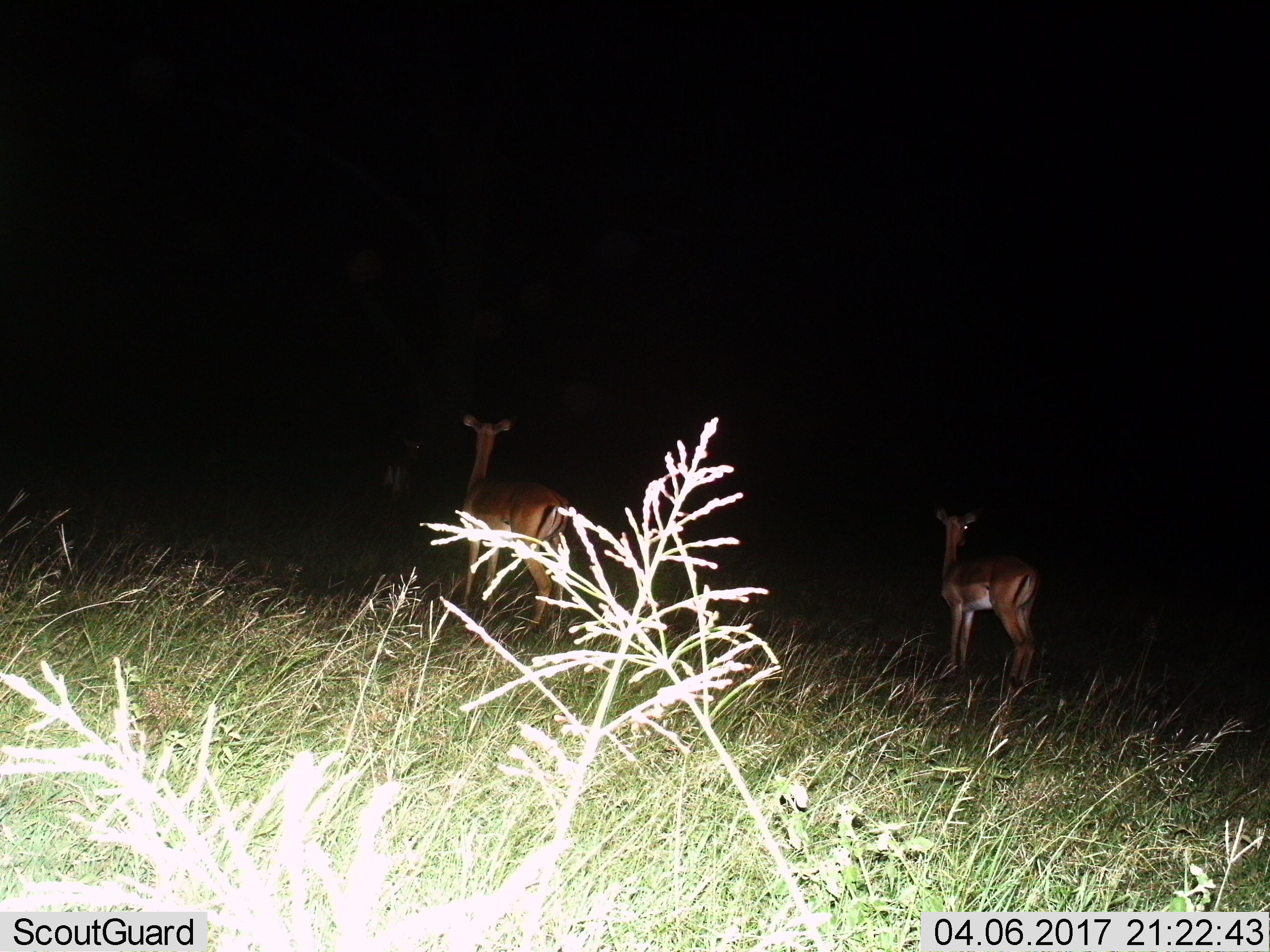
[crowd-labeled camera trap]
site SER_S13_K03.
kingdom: Animalia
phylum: Chordata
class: Mammalia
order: Artiodactyla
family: Bovidae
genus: Aepyceros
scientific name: Aepyceros melampus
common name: impala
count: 3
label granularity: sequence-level